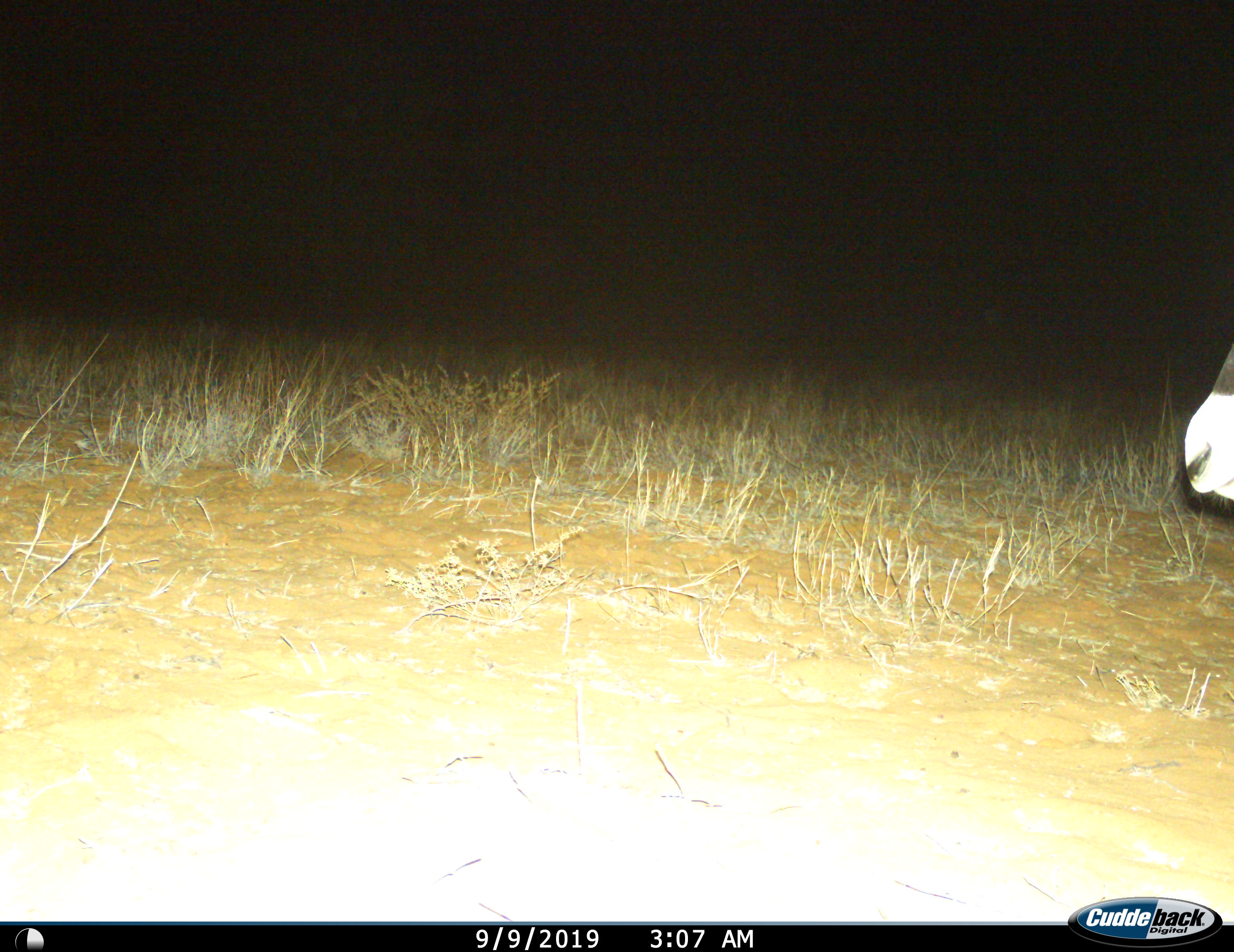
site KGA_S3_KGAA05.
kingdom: Animalia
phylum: Chordata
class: Mammalia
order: Artiodactyla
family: Bovidae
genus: Oryx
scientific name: Oryx gazella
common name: gemsbok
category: oryx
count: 1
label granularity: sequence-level